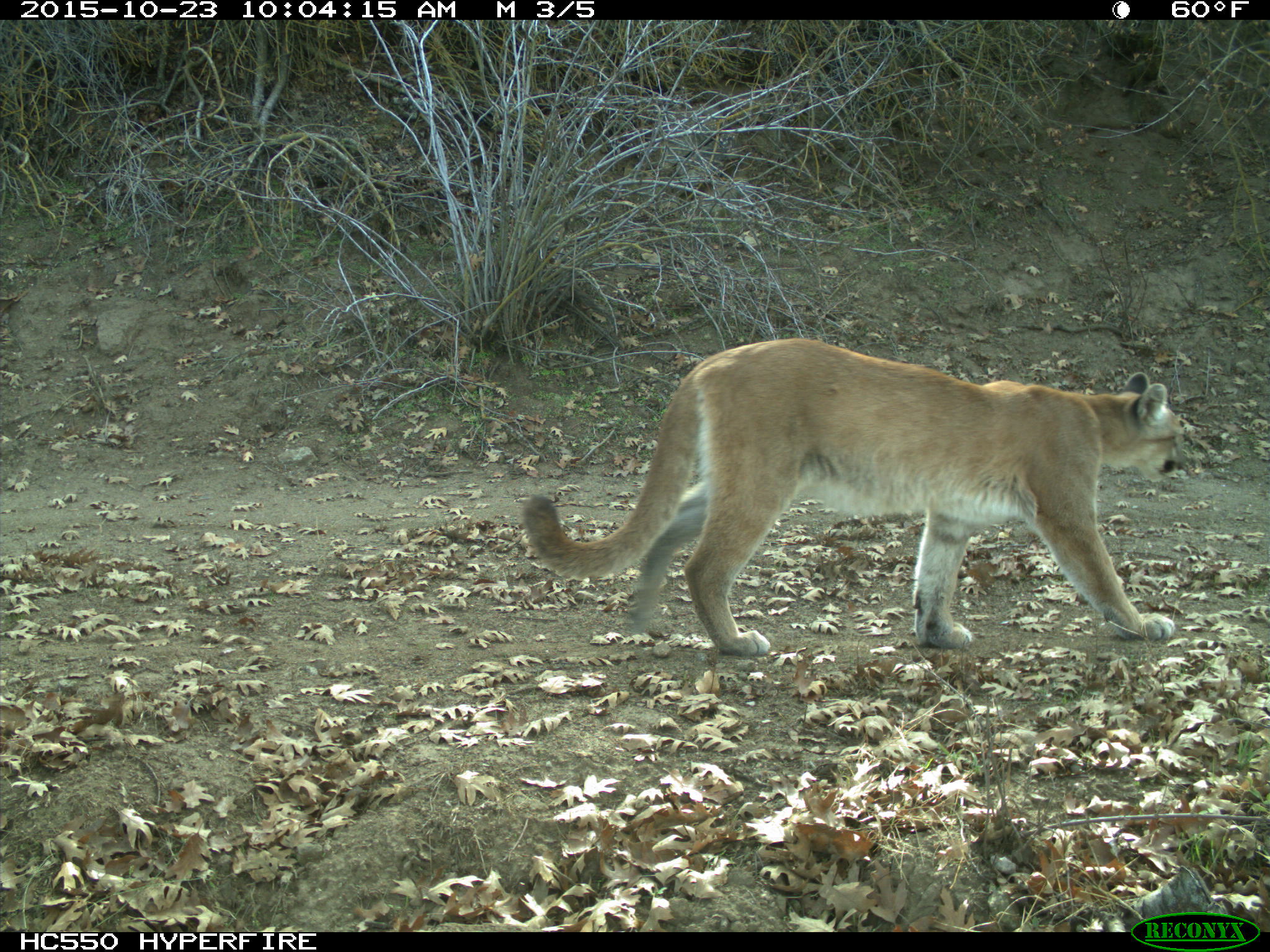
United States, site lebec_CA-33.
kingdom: Animalia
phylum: Chordata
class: Mammalia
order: Carnivora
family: Felidae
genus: Puma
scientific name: Puma concolor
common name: mountain lion